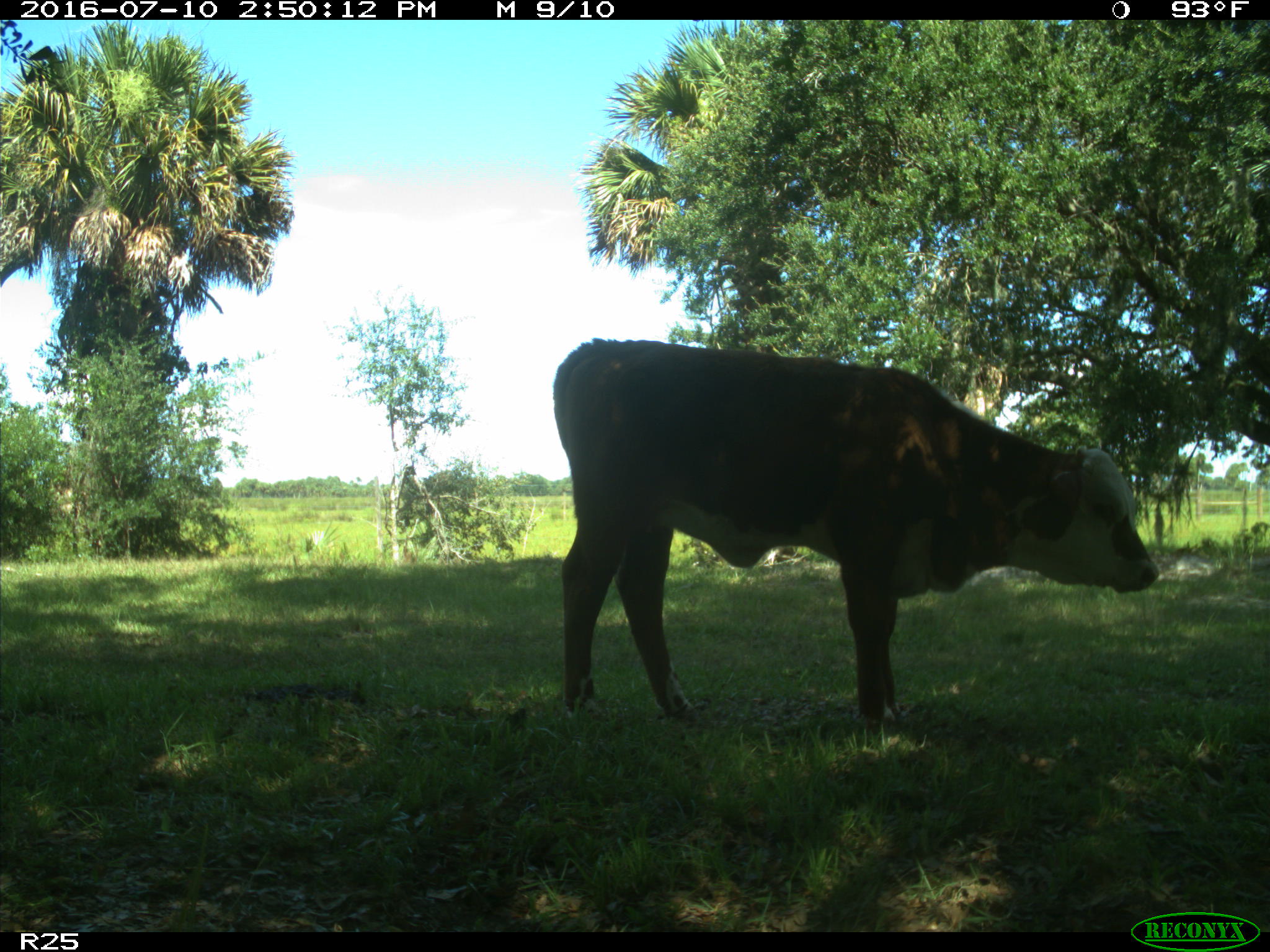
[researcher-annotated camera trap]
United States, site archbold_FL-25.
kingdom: Animalia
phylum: Chordata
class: Mammalia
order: Artiodactyla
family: Bovidae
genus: Bos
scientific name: Bos taurus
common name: domestic cow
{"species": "Bos taurus (domestic cow)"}